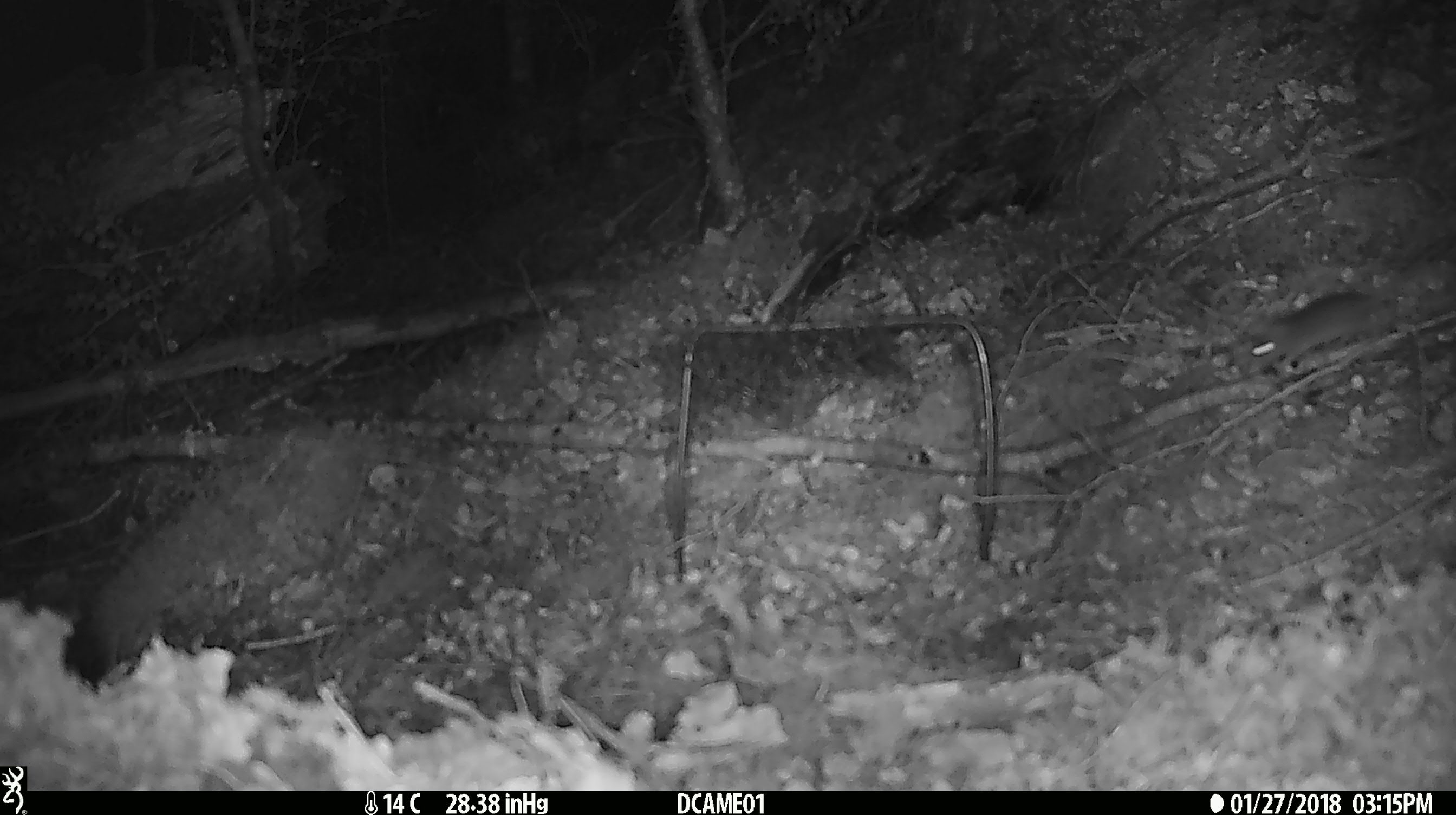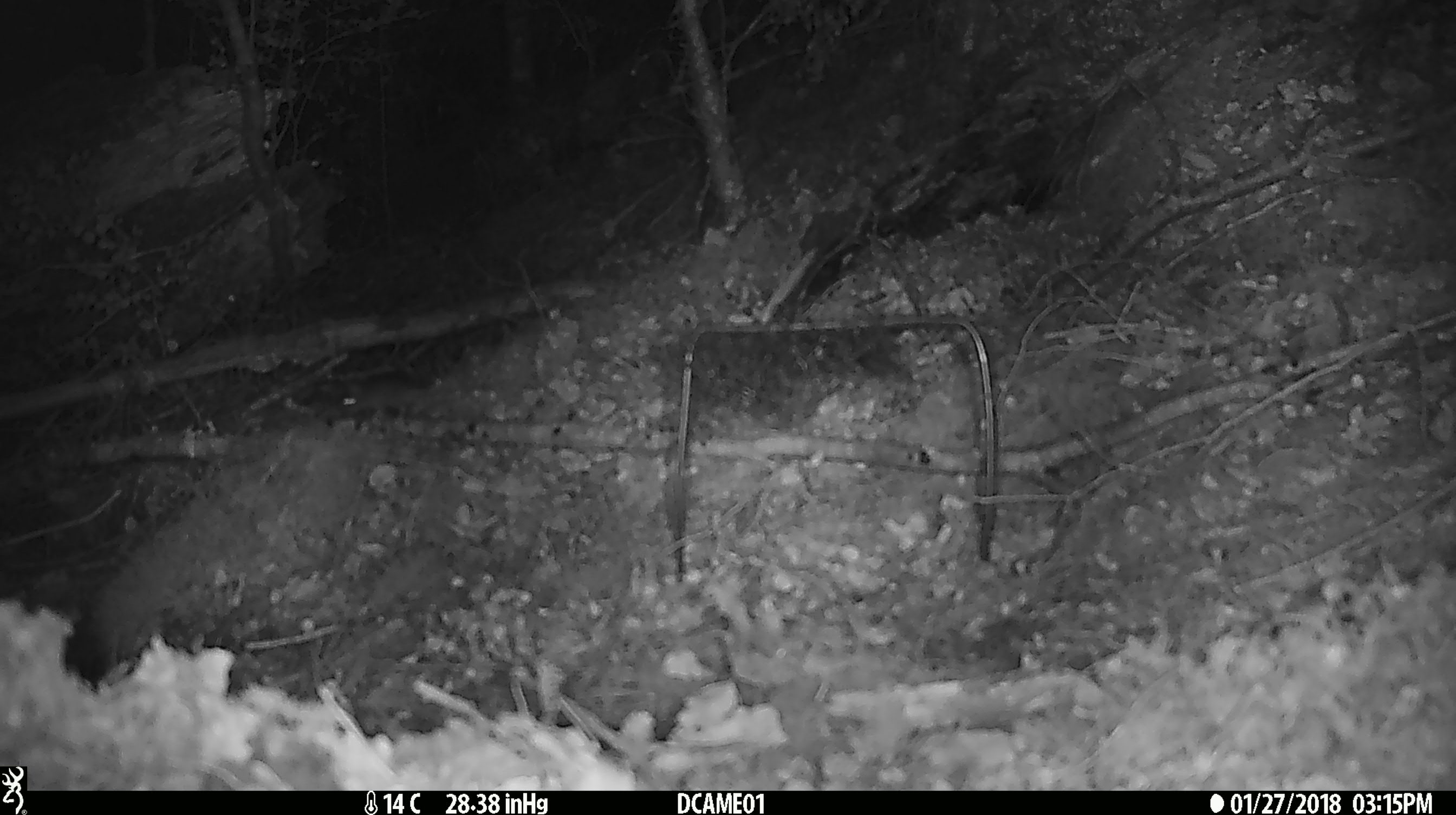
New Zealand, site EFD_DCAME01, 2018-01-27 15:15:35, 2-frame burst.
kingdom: Animalia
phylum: Chordata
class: Mammalia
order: Rodentia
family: Muridae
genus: Mus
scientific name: Mus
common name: mouse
Mouse (Mus).